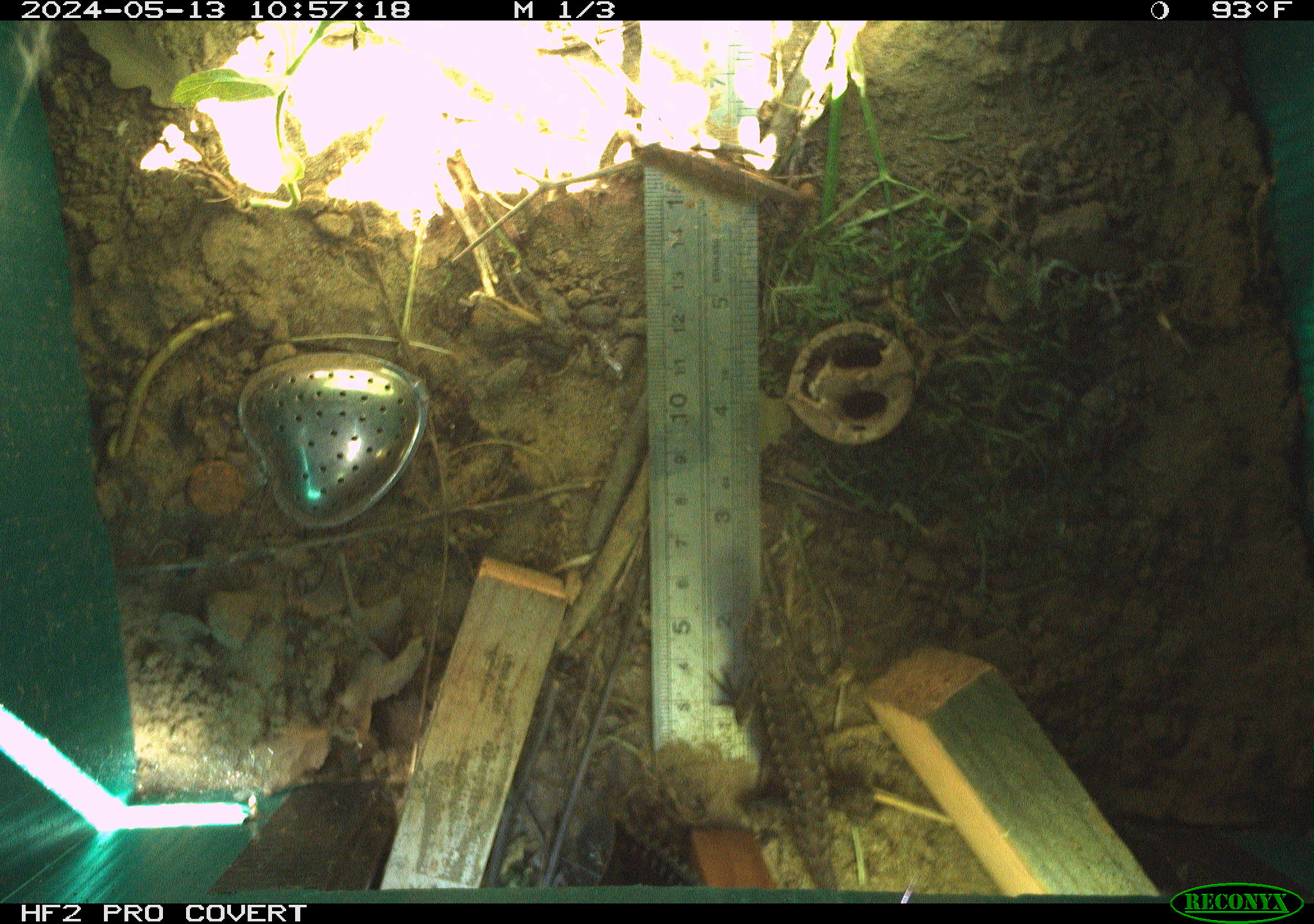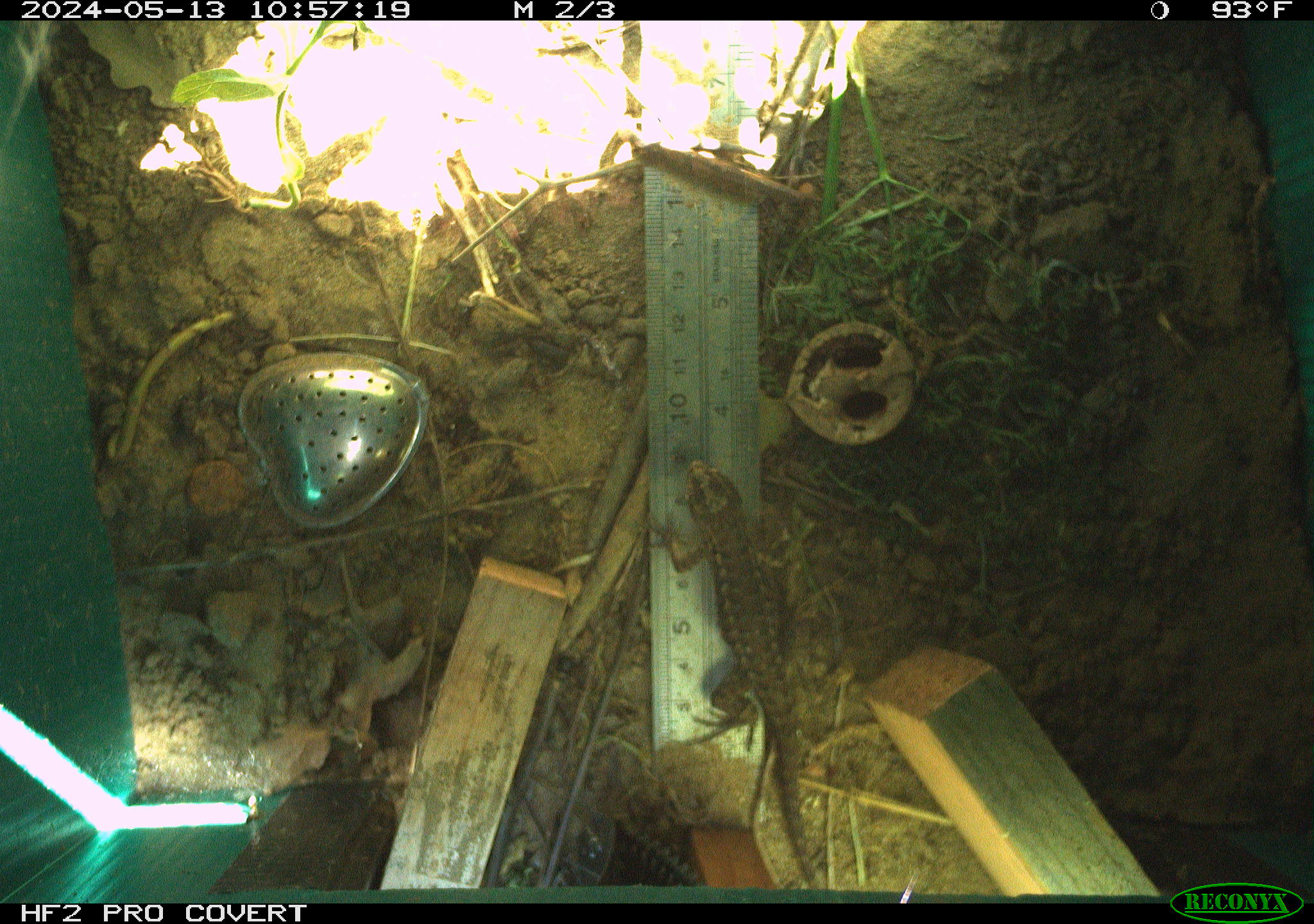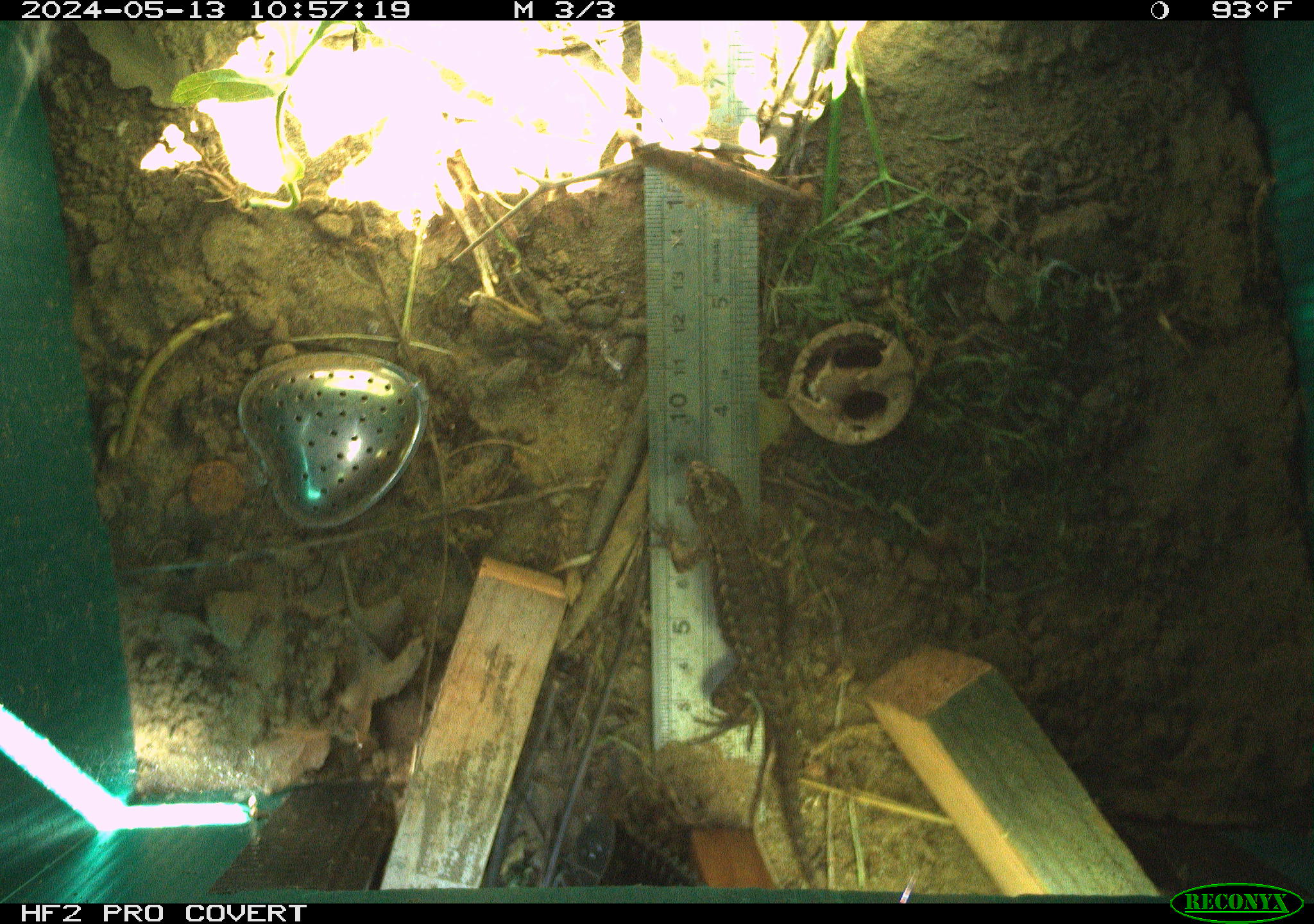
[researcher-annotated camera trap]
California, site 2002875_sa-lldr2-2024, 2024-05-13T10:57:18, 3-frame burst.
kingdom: Animalia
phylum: Chordata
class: Reptilia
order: Squamata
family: Phrynosomatidae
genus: Sceloporus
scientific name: Sceloporus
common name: spiny lizards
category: sceloporus species